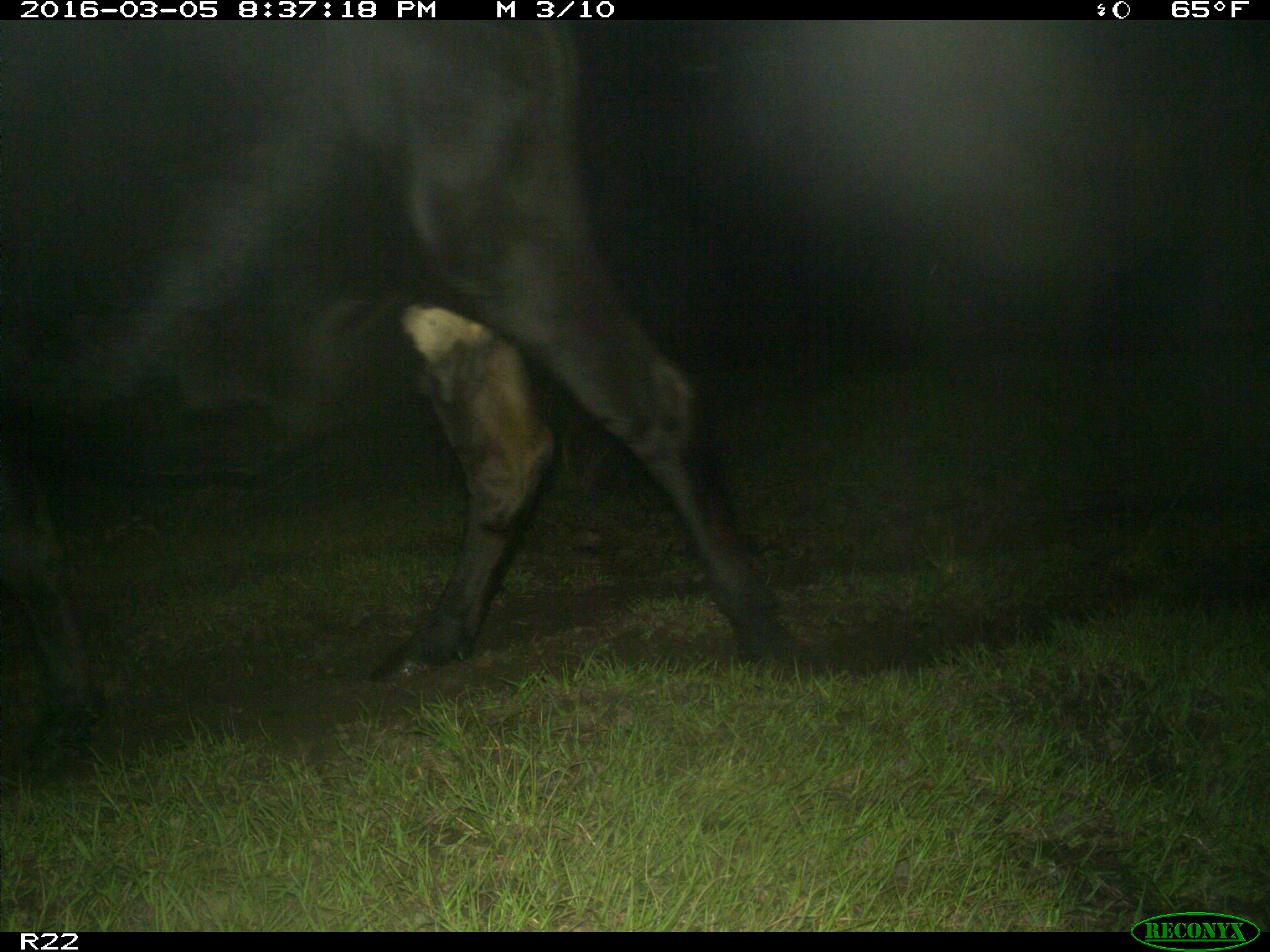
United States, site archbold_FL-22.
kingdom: Animalia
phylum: Chordata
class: Mammalia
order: Artiodactyla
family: Bovidae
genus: Bos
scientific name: Bos taurus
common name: domestic cow